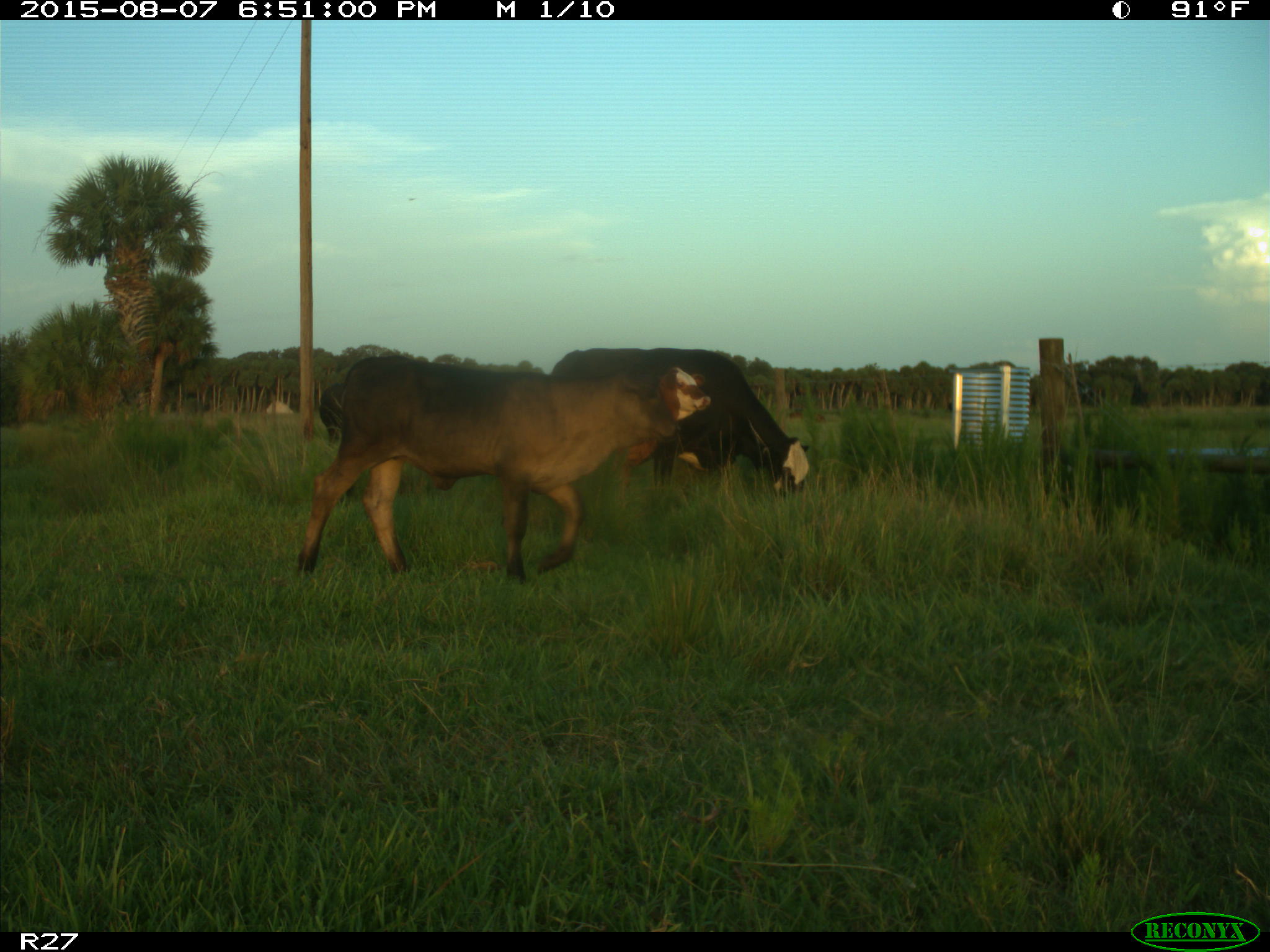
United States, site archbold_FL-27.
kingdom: Animalia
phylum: Chordata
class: Mammalia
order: Artiodactyla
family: Bovidae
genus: Bos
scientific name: Bos taurus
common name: domestic cow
Bos taurus (domestic cow).